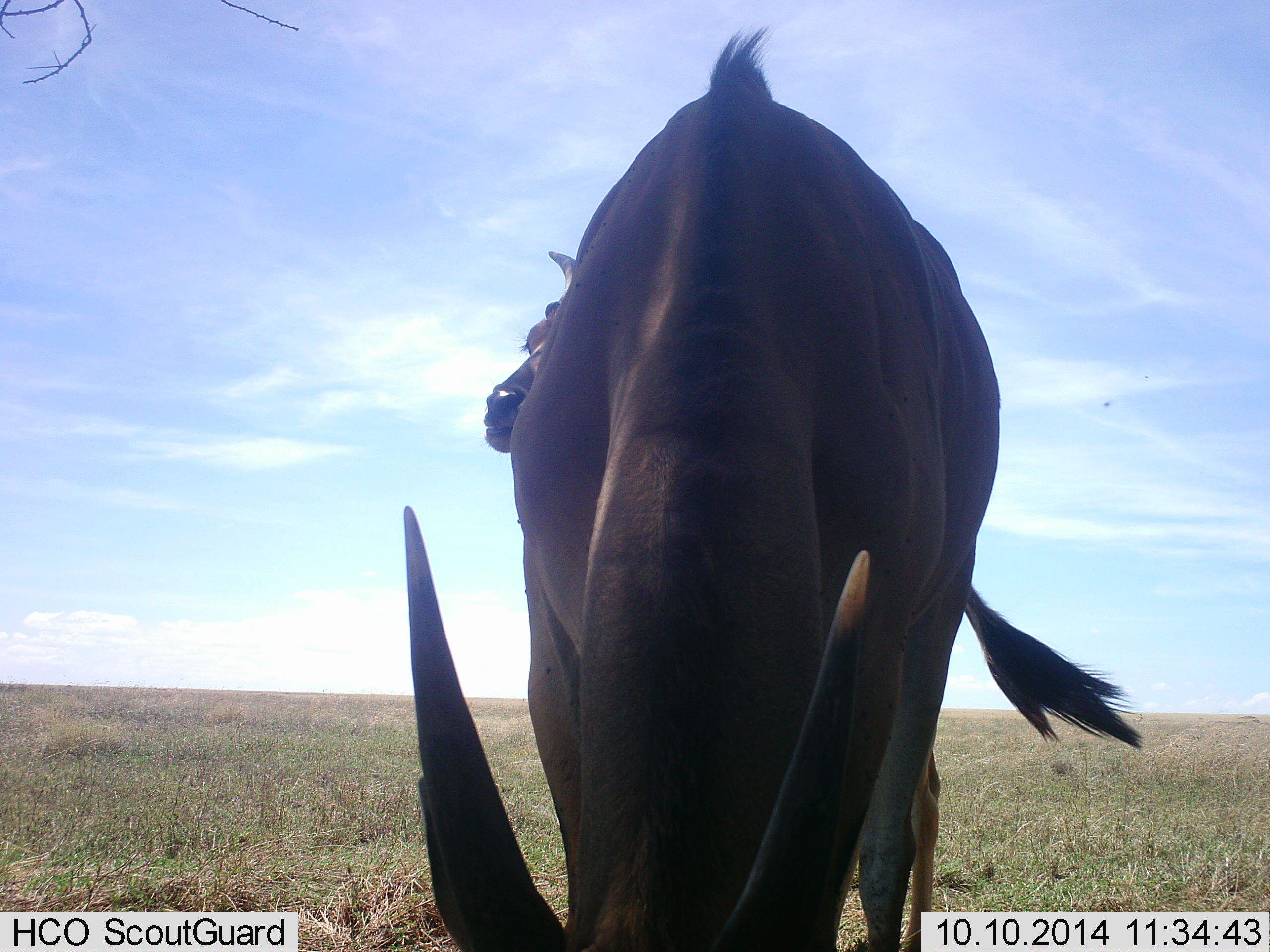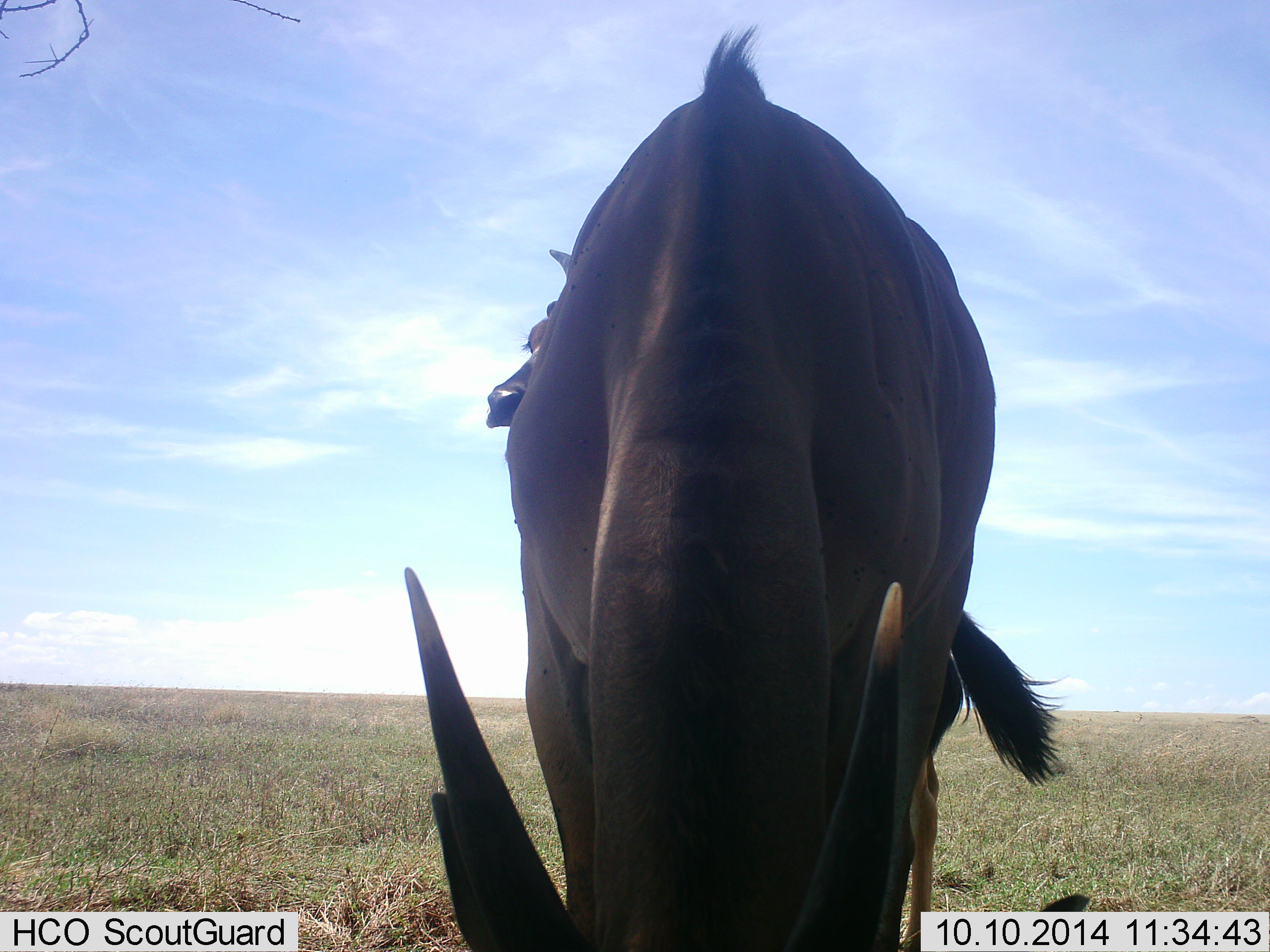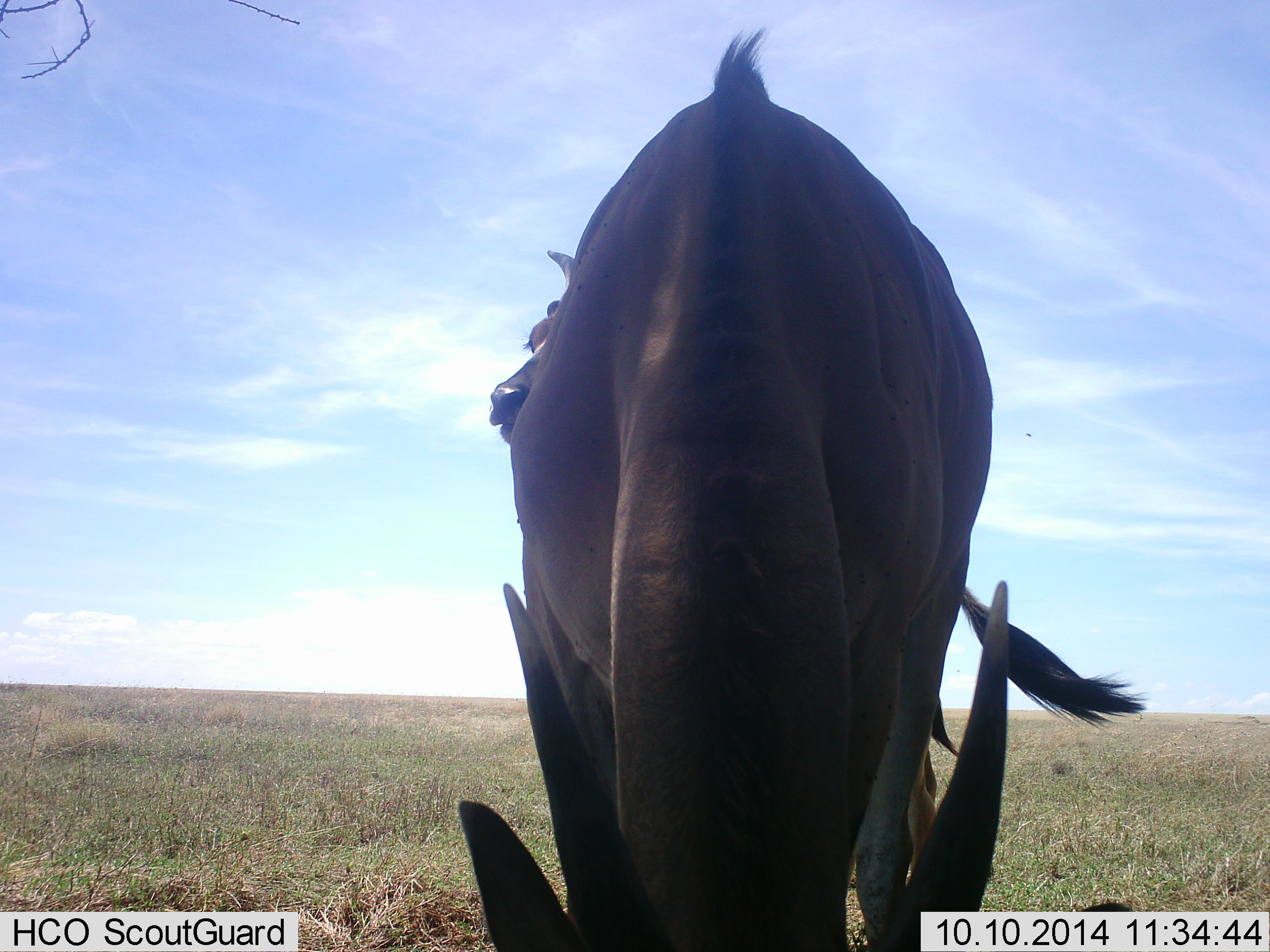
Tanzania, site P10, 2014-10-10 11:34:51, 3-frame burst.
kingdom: Animalia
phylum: Chordata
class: Mammalia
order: Artiodactyla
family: Bovidae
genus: Tragelaphus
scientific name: Tragelaphus oryx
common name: eland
Eland (Tragelaphus oryx), count 2. Behavior (volunteer vote fractions): standing 70%, resting 0%, moving 0%, interacting 0%. Young present (vote fraction): 0%. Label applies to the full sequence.